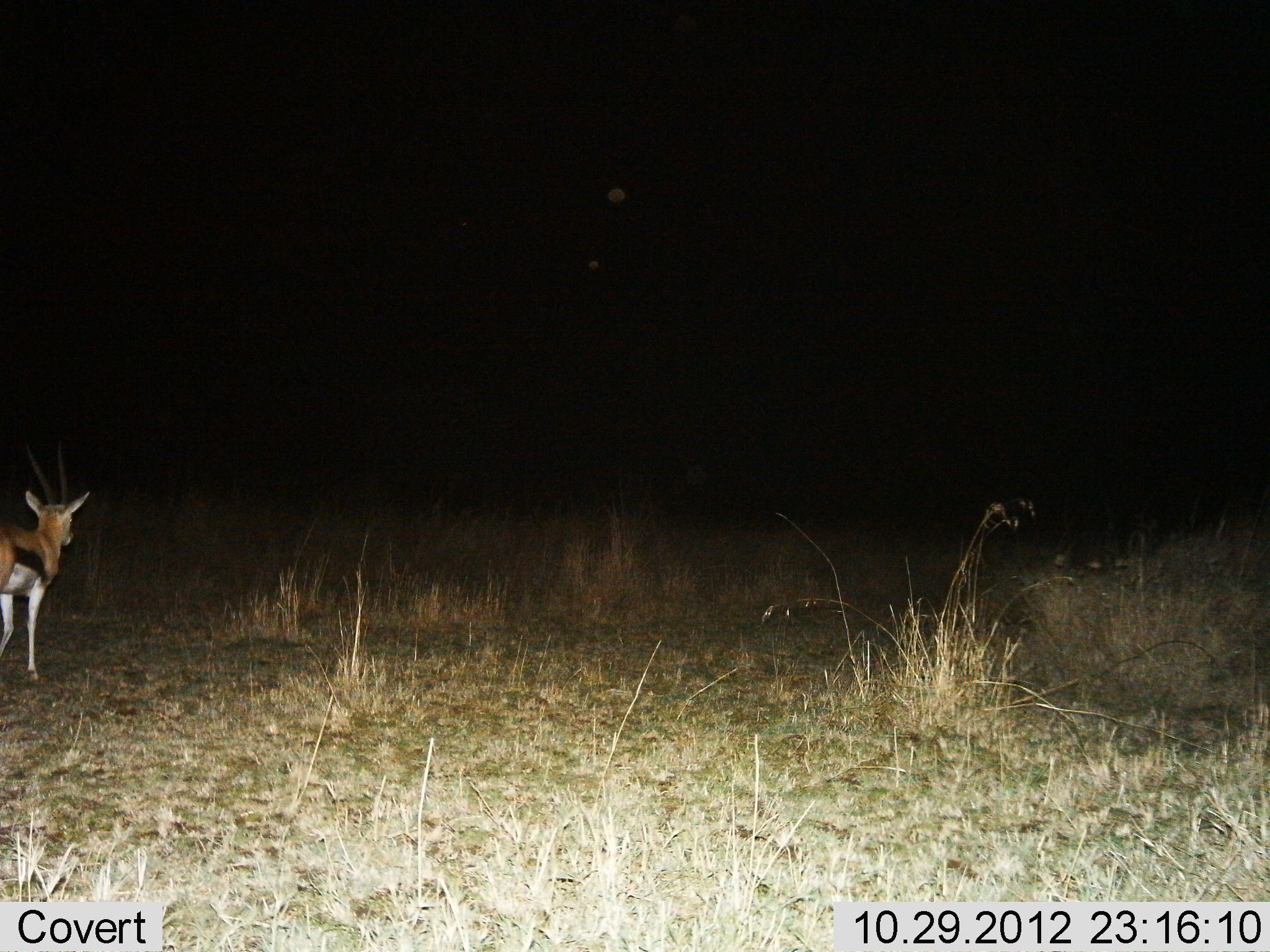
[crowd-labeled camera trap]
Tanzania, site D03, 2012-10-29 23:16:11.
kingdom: Animalia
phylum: Chordata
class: Mammalia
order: Artiodactyla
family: Bovidae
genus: Eudorcas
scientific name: Eudorcas thomsonii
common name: thomson's gazelle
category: gazellethomsons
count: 1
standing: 70%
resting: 0%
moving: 30%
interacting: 0%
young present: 0%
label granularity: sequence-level